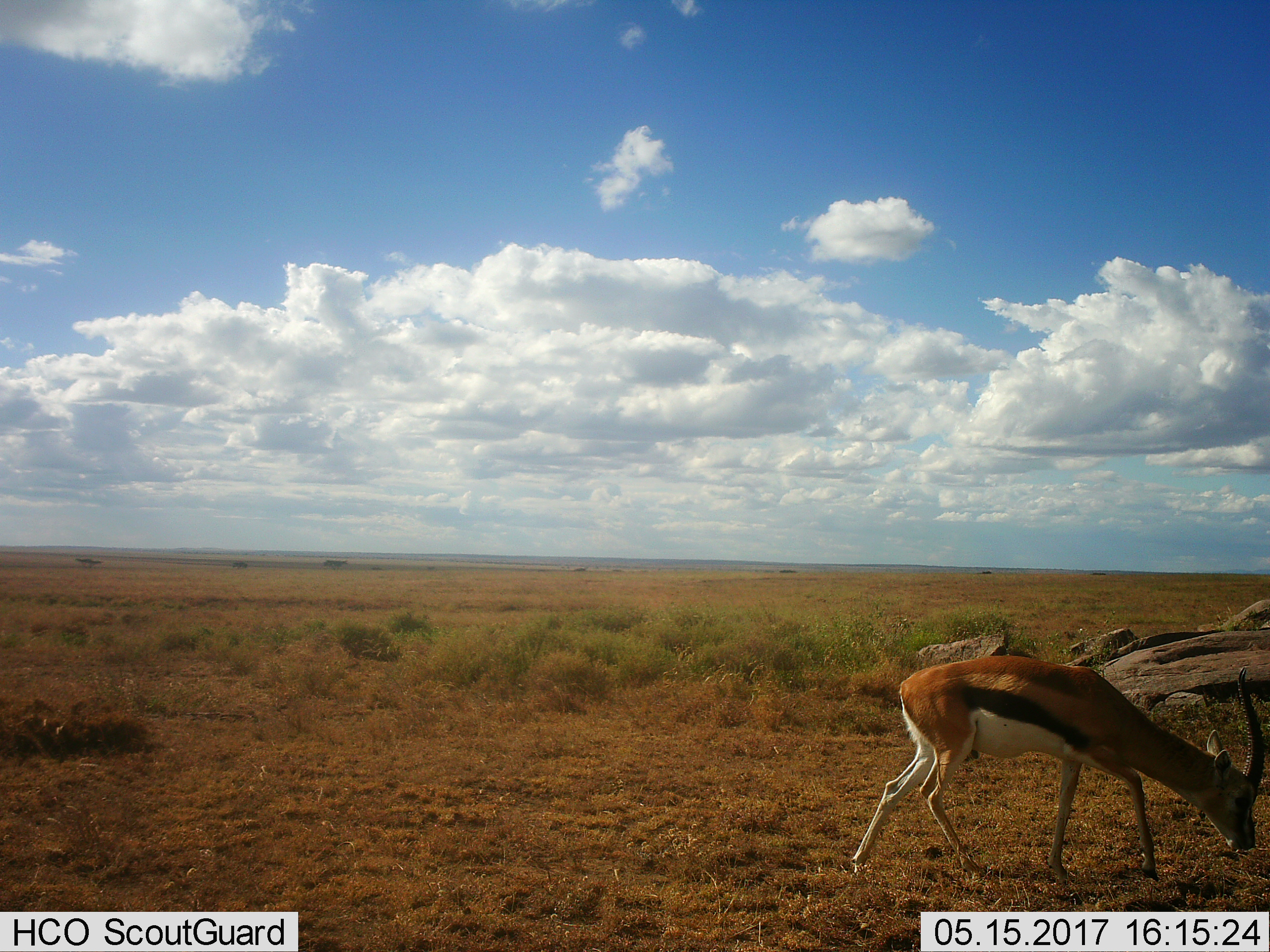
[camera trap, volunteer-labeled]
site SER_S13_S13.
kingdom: Animalia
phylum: Chordata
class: Mammalia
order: Artiodactyla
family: Bovidae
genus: Eudorcas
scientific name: Eudorcas thomsonii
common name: thomson's gazelle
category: gazellethomsons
Gazellethomsons (thomson's gazelle) (Eudorcas thomsonii), count 1. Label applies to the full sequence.